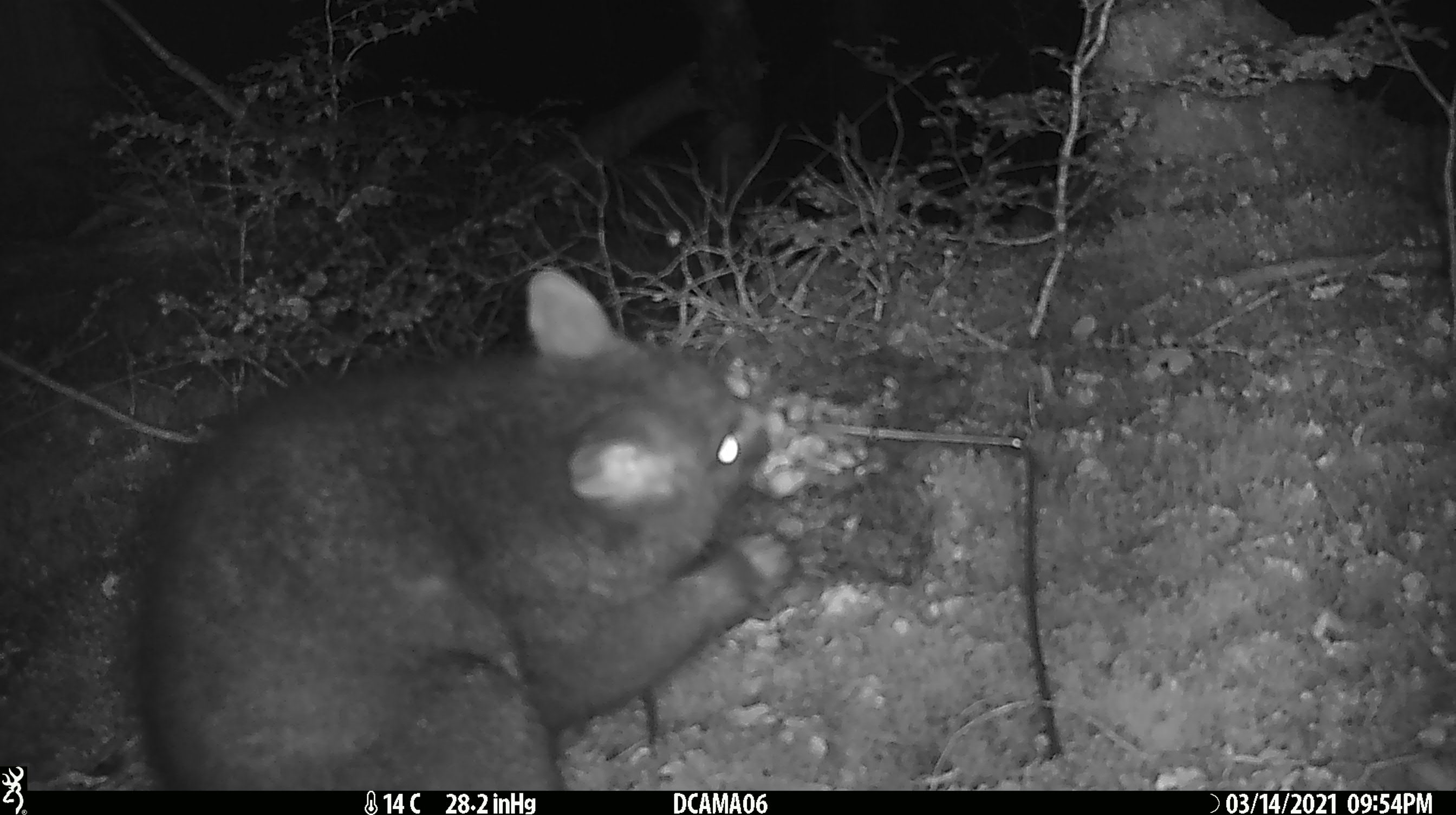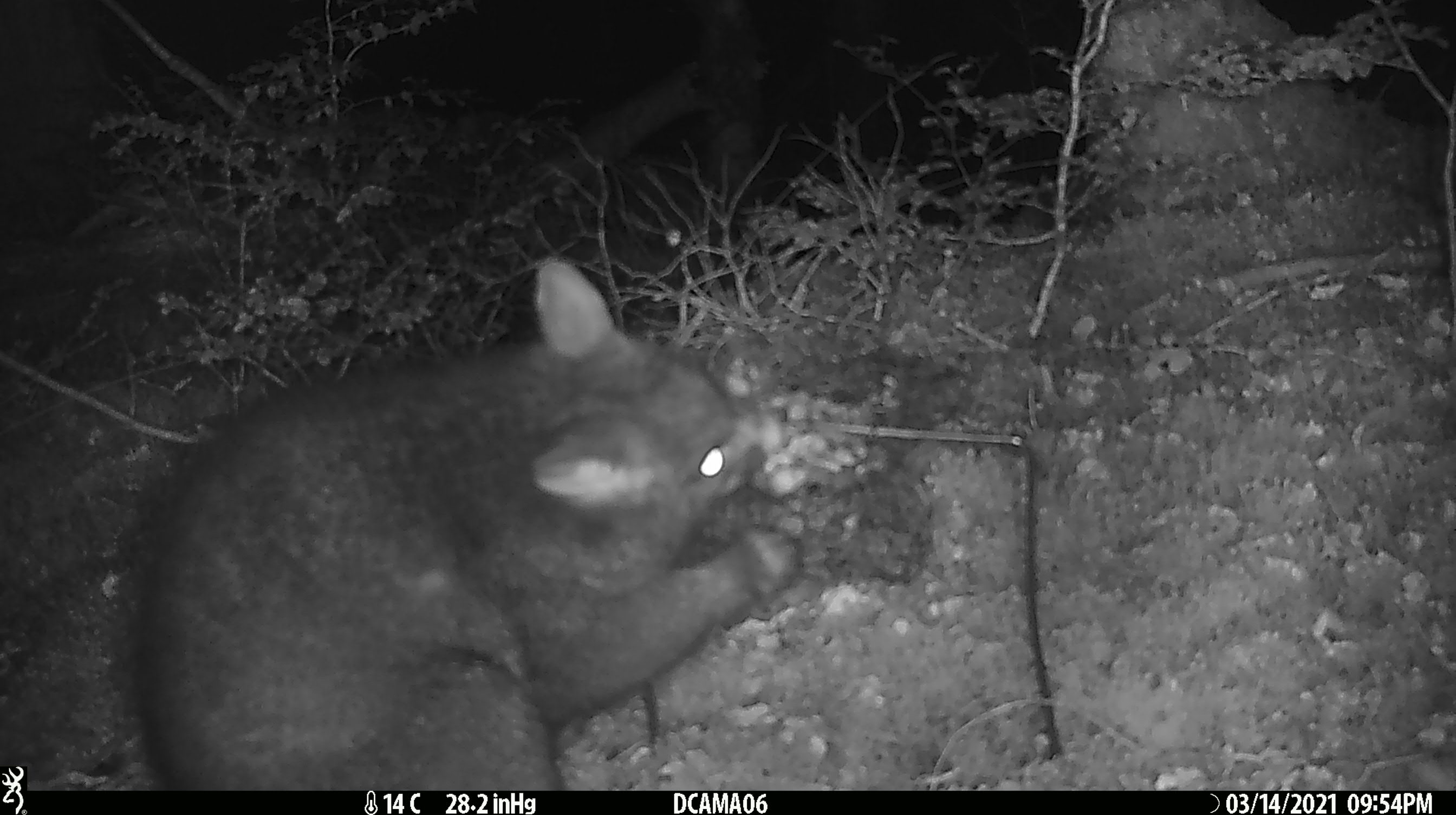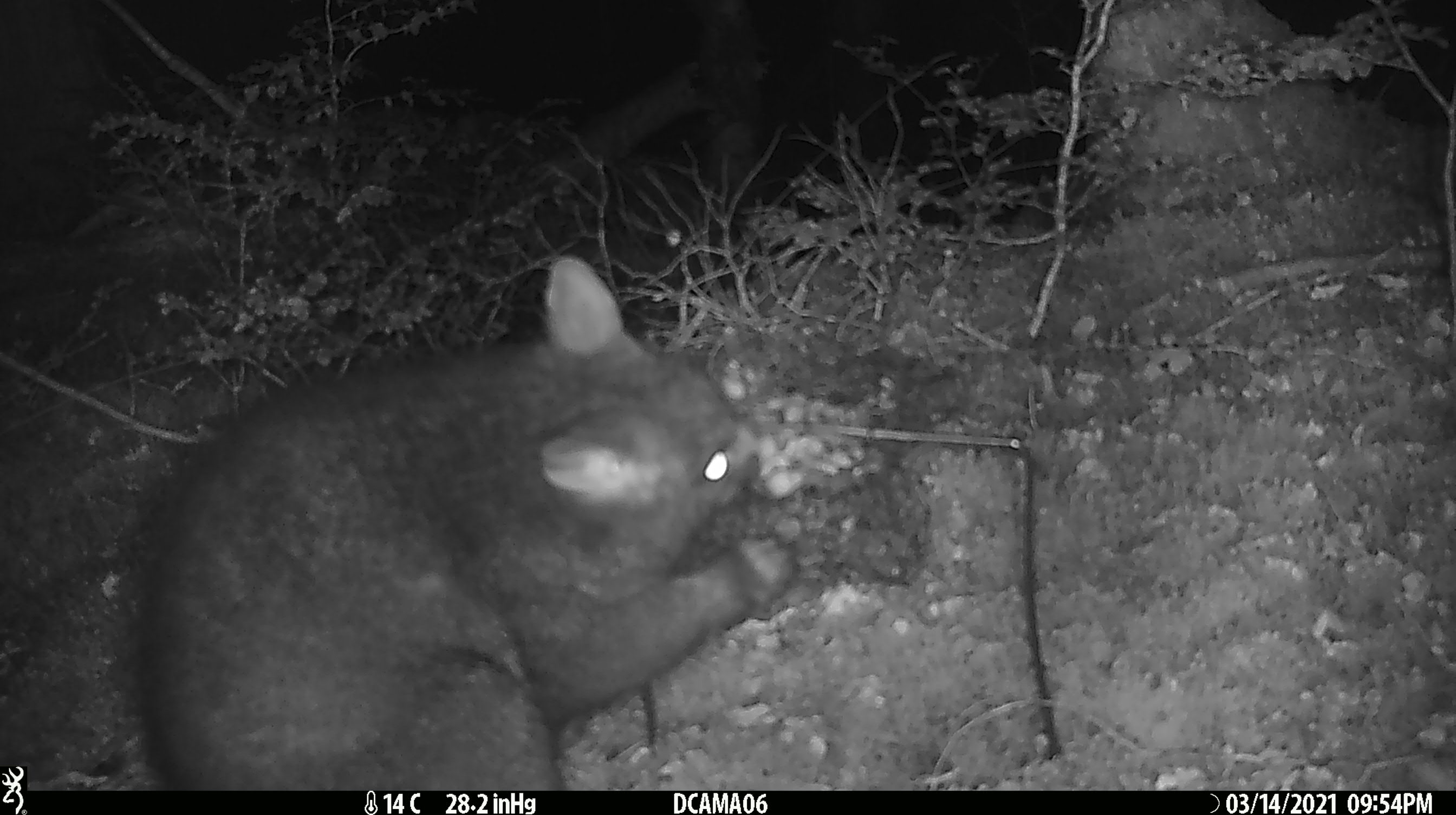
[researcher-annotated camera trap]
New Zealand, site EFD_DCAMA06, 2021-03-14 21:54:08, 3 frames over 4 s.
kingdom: Animalia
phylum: Chordata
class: Mammalia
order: Diprotodontia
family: Phalangeridae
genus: Trichosurus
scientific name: Trichosurus vulpecula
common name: common brushtail possum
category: possum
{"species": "possum (common brushtail possum) (Trichosurus vulpecula)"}